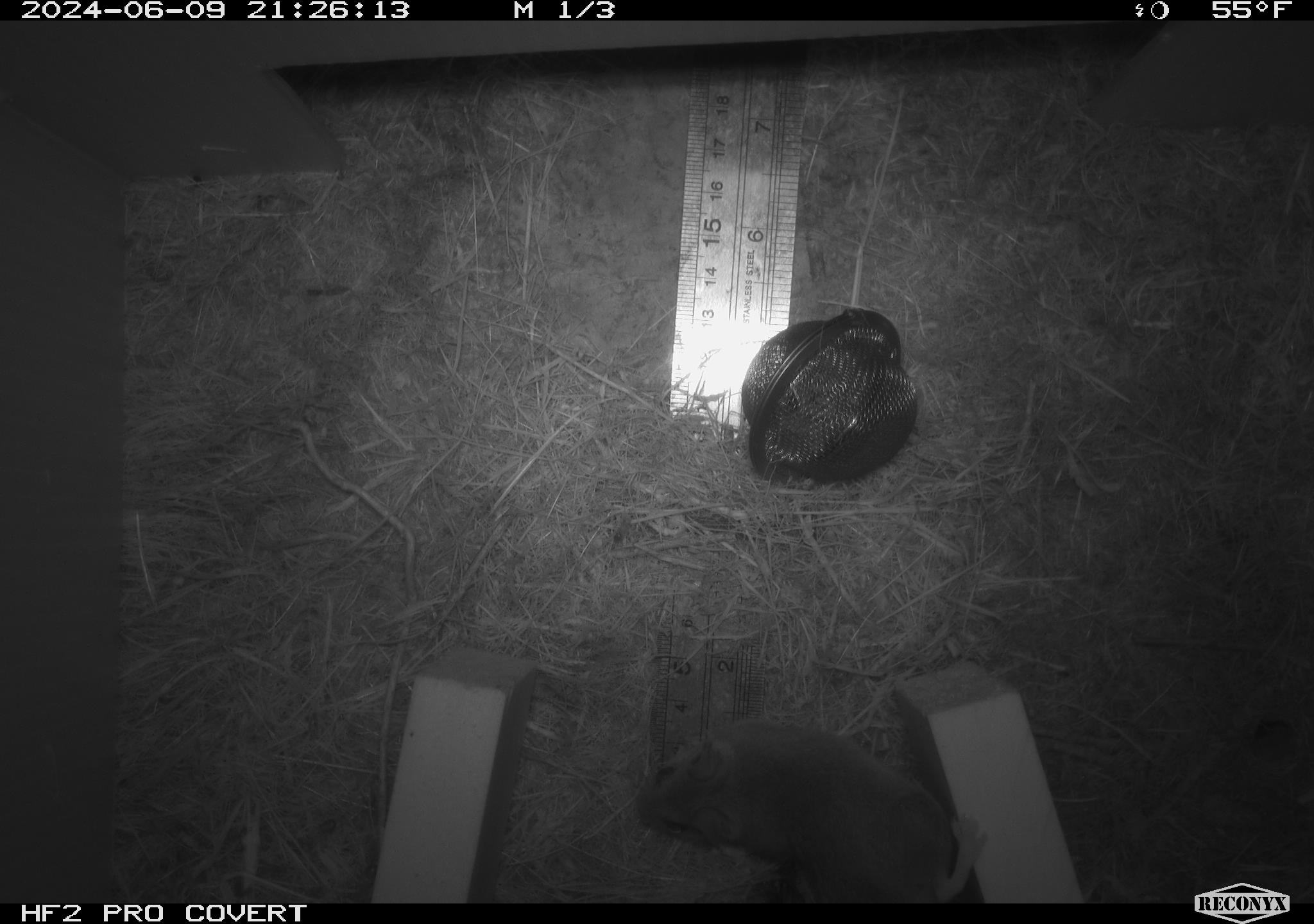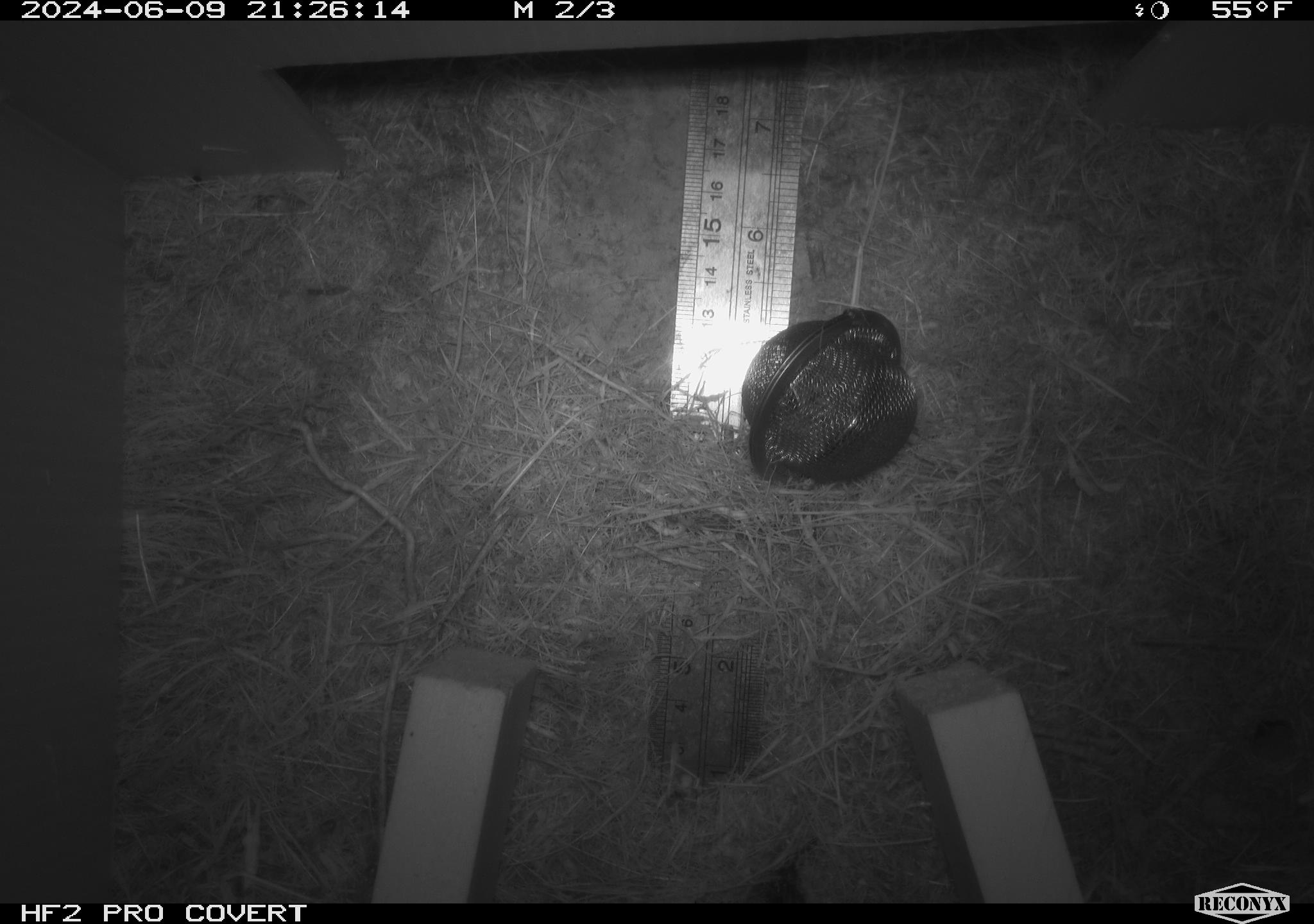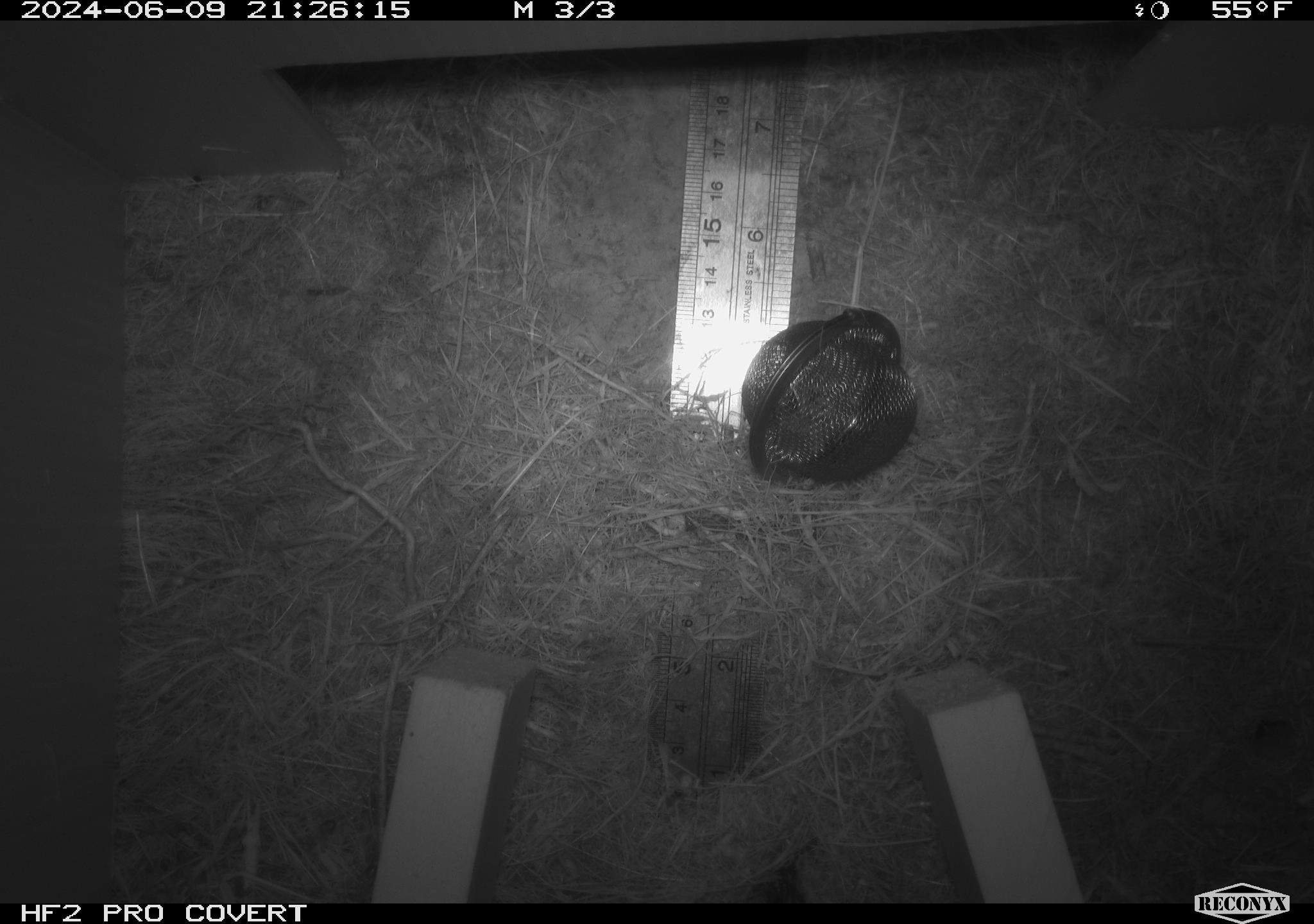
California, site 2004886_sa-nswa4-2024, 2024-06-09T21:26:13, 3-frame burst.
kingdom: Animalia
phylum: Chordata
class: Mammalia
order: Rodentia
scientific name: Rodentia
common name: rodent